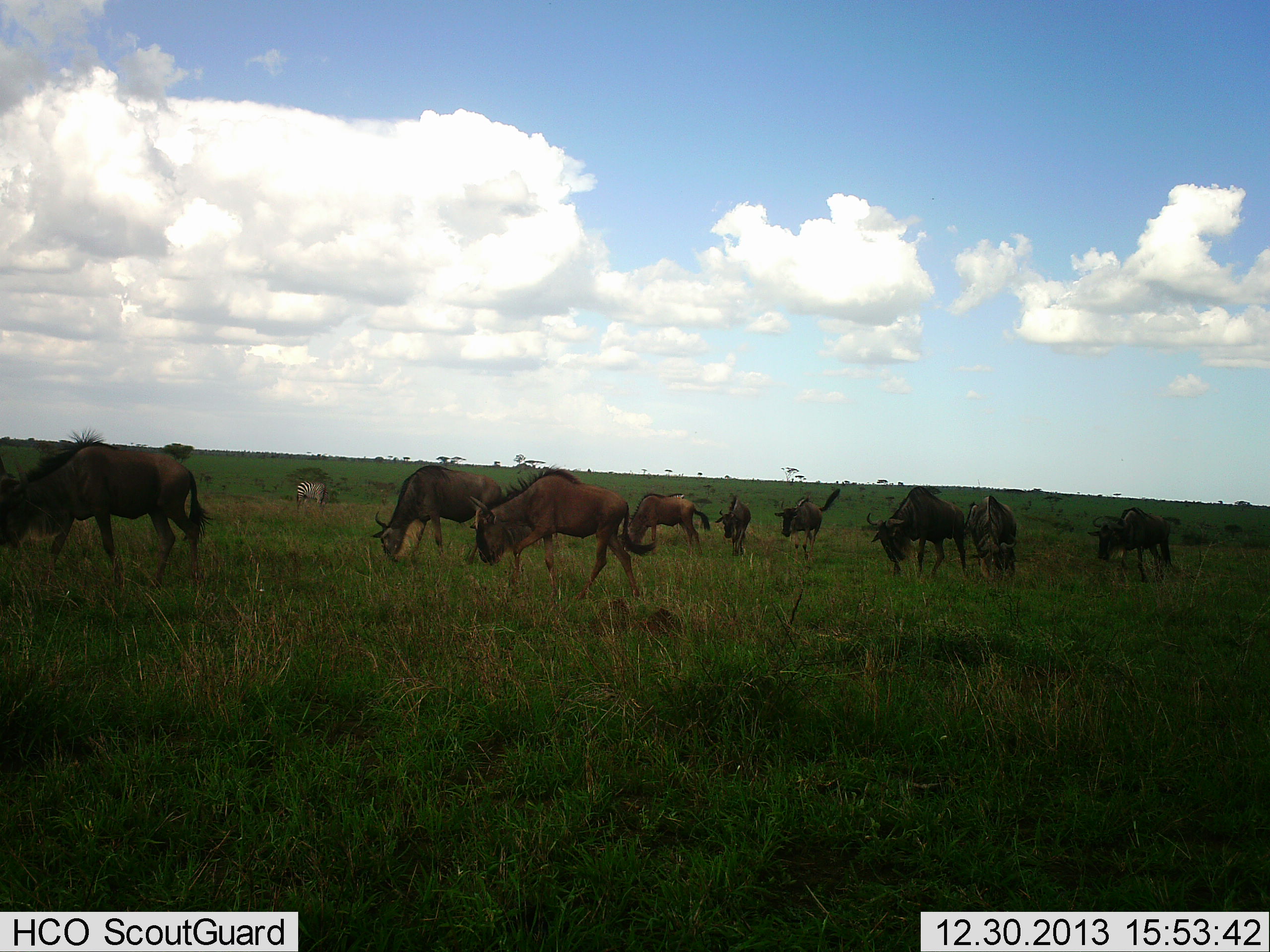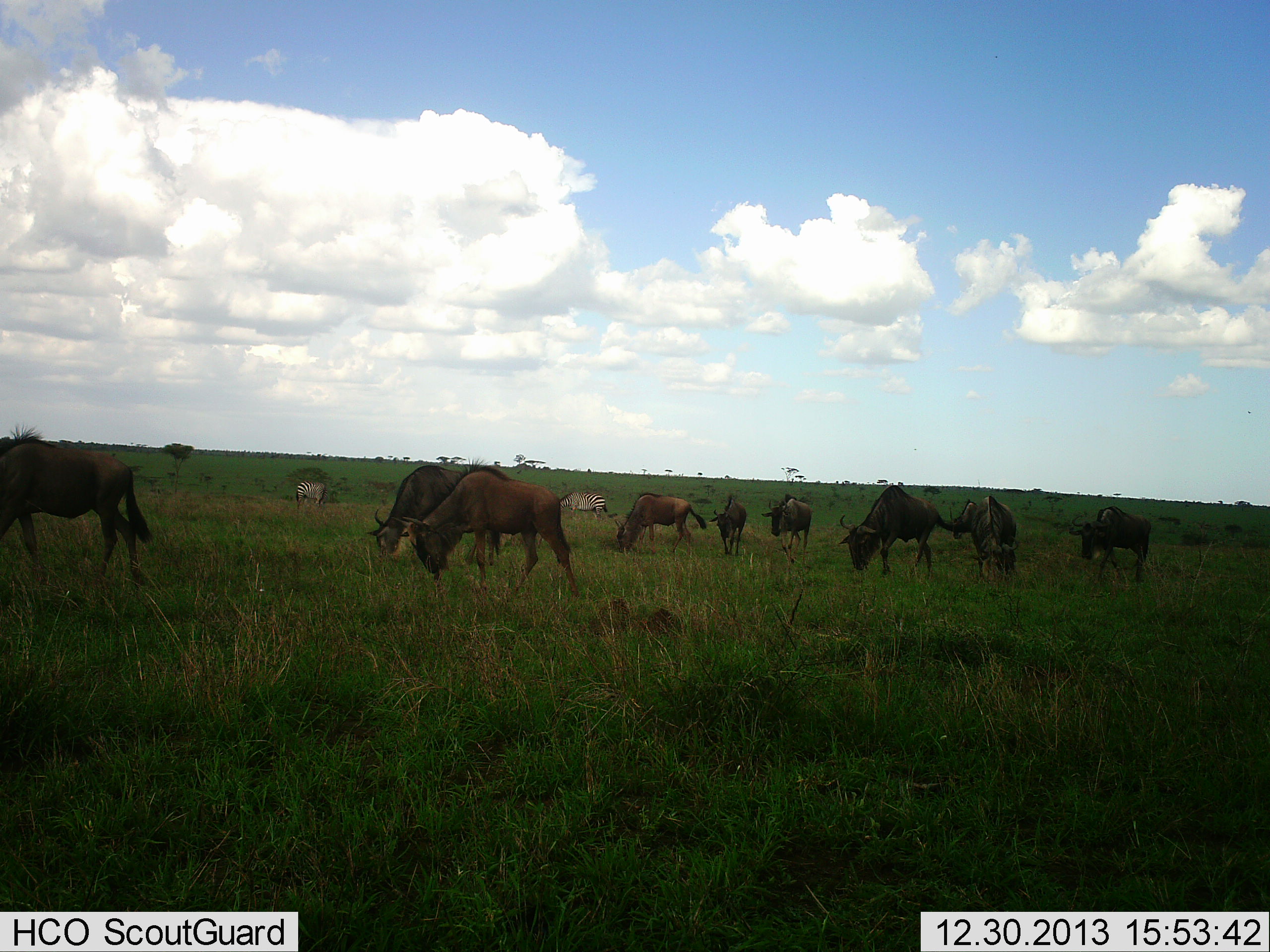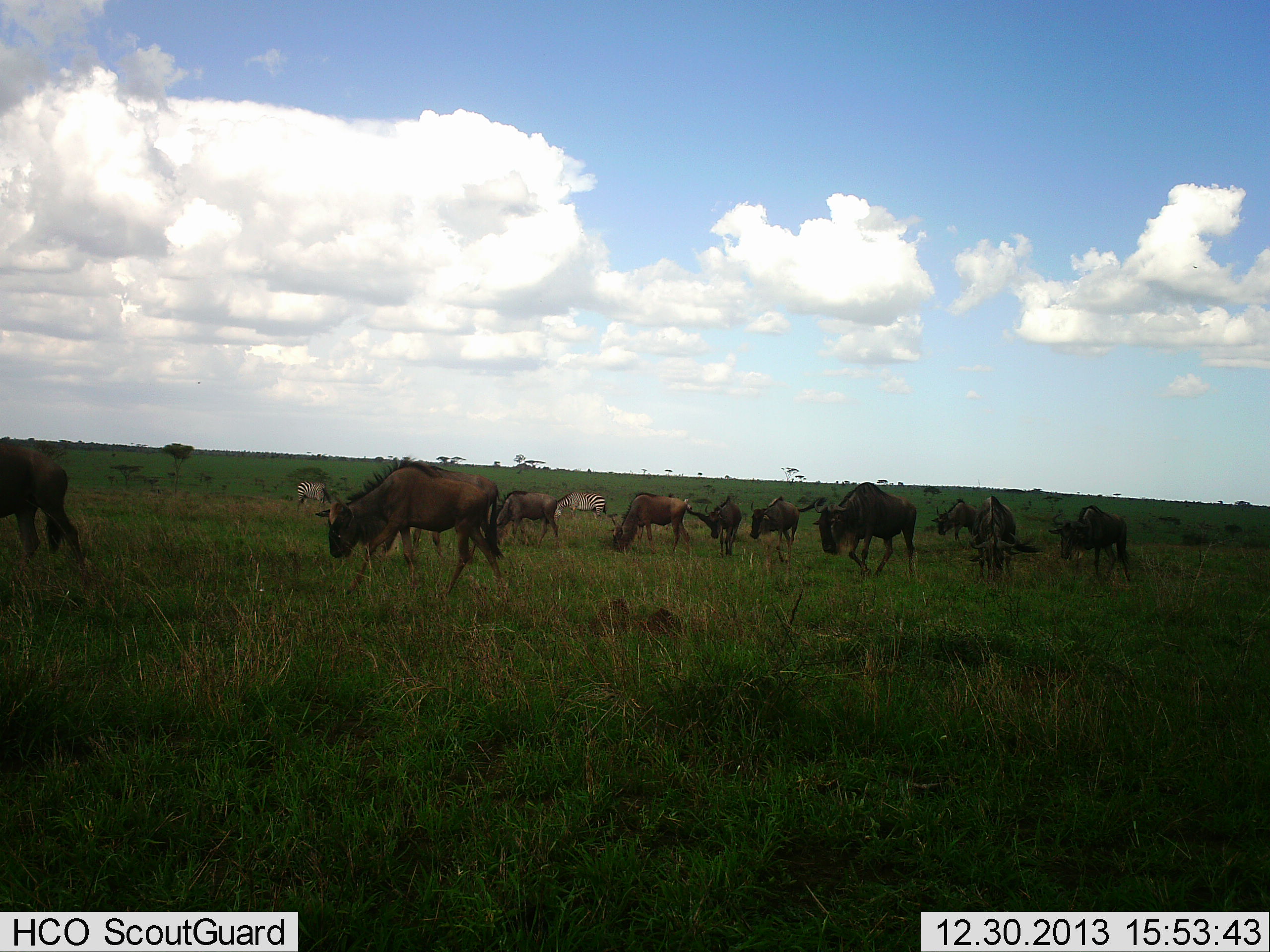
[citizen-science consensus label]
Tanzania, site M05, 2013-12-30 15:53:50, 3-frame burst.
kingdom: Animalia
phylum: Chordata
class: Mammalia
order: Artiodactyla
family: Bovidae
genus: Connochaetes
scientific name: Connochaetes taurinus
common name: blue wildebeest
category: wildebeest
Wildebeest (blue wildebeest) (Connochaetes taurinus), count 10. Behavior (volunteer vote fractions): standing 33%, resting 7%, moving 67%, interacting 0%. Young present (vote fraction): 7%. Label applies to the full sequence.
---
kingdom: Animalia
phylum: Chordata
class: Mammalia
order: Perissodactyla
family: Equidae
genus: Equus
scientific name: Equus quagga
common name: plains zebra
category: zebra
Zebra (plains zebra) (Equus quagga), count 2. Behavior (volunteer vote fractions): standing 30%, resting 0%, moving 0%, interacting 0%. Young present (vote fraction): 0%. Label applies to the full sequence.